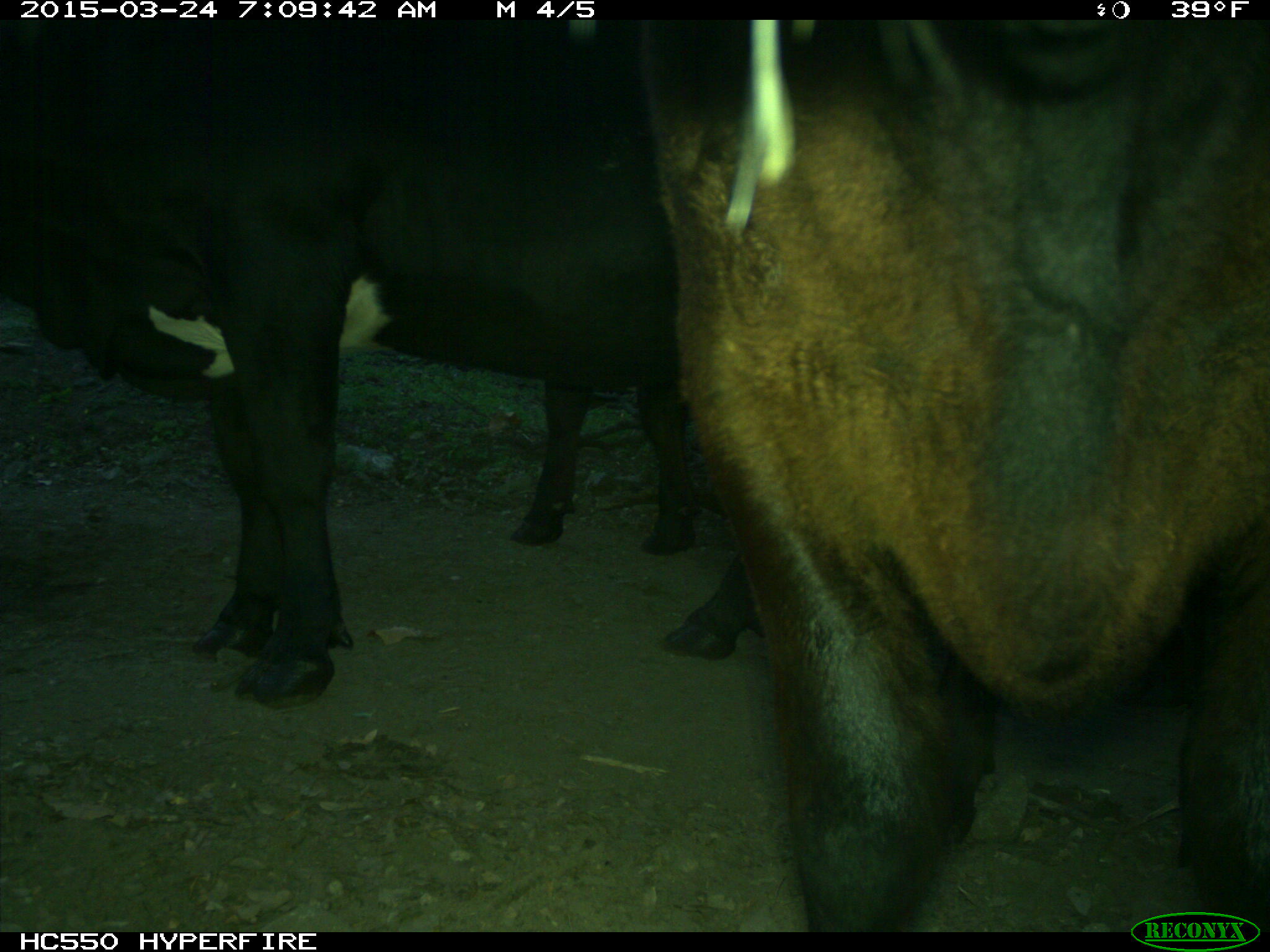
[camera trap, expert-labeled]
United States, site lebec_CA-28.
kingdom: Animalia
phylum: Chordata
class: Mammalia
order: Artiodactyla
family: Bovidae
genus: Bos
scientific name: Bos taurus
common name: domestic cow